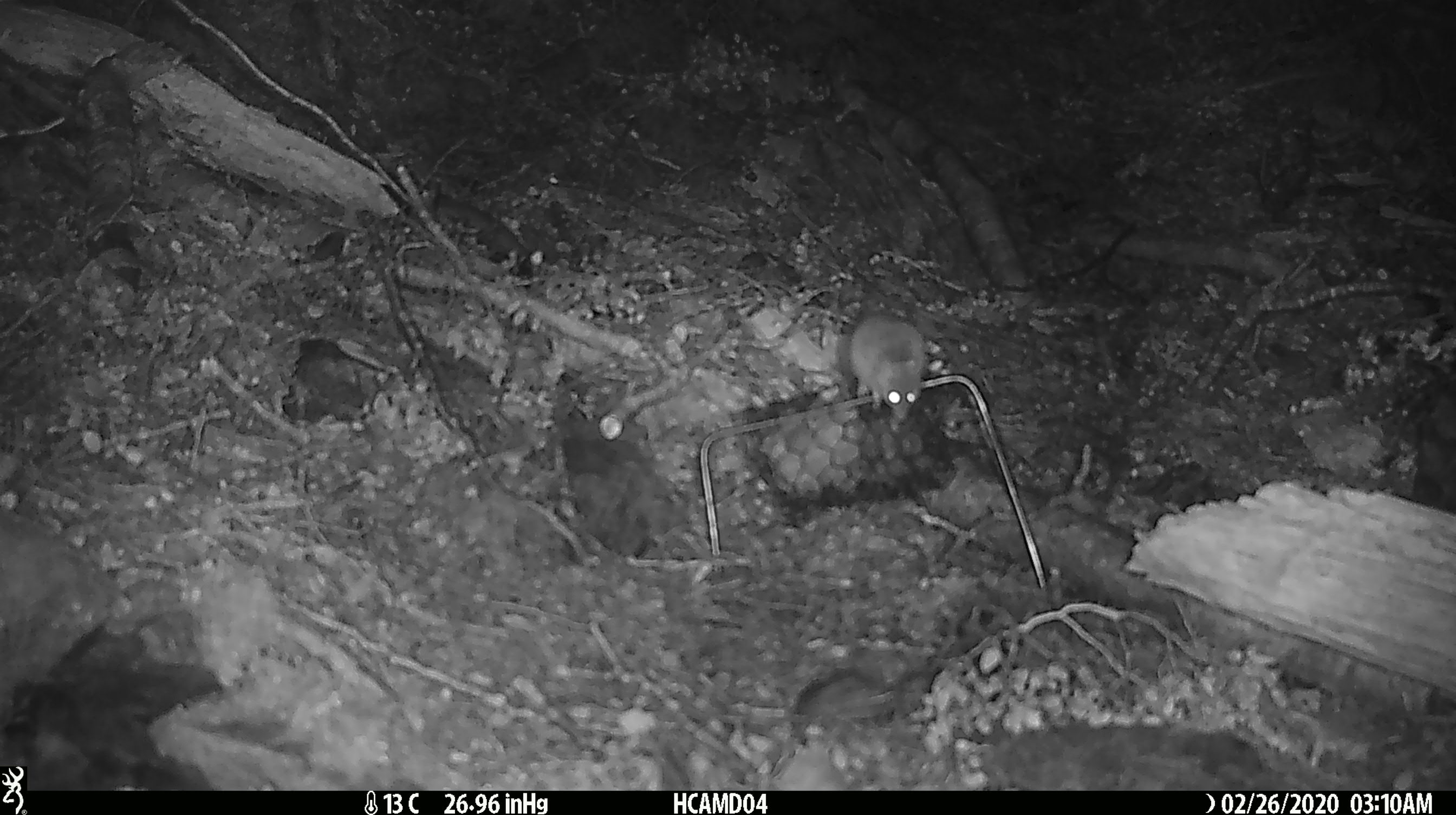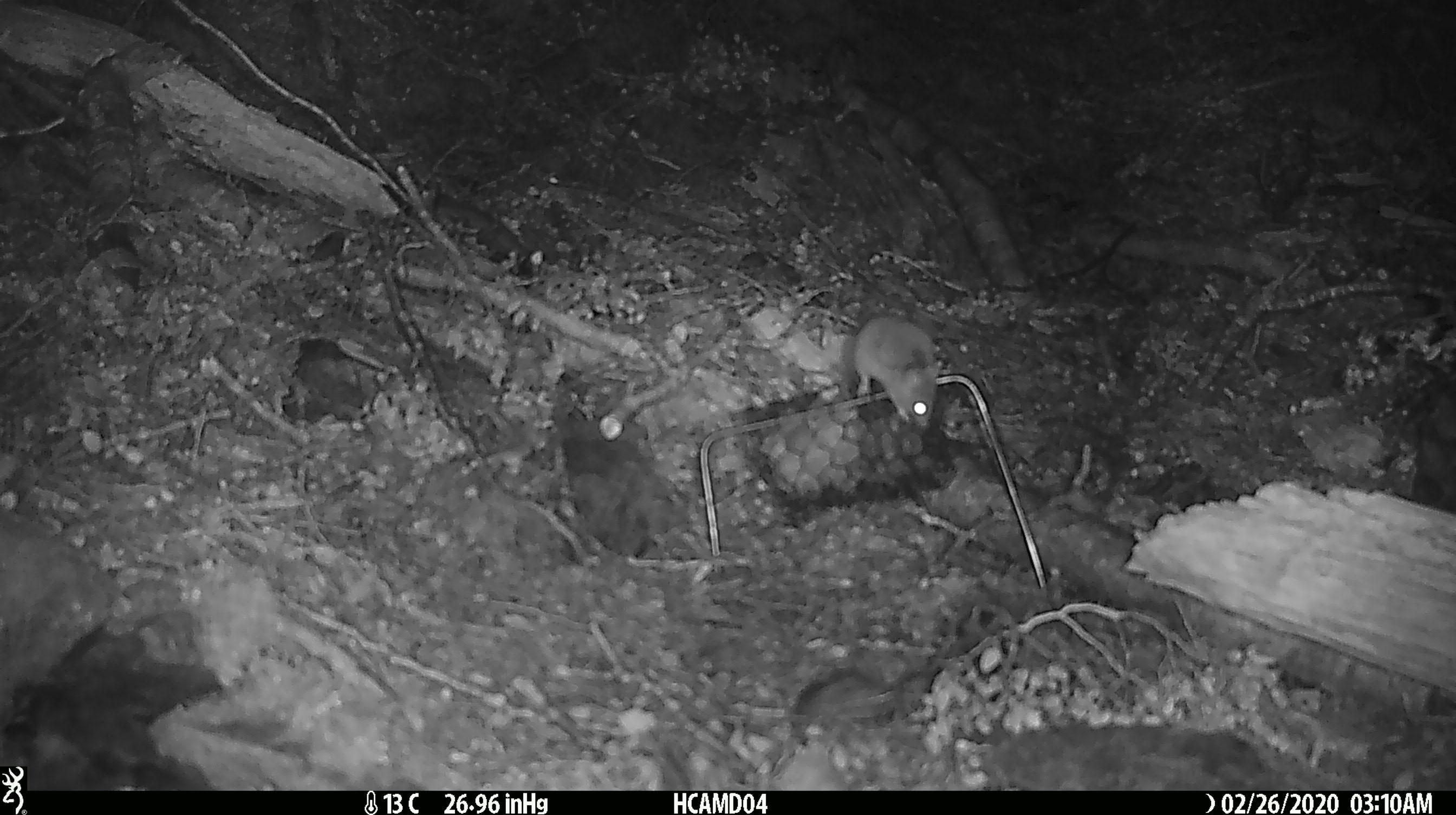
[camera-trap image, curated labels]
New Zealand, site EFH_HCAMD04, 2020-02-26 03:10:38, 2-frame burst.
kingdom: Animalia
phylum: Chordata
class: Mammalia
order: Rodentia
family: Muridae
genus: Mus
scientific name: Mus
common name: mouse